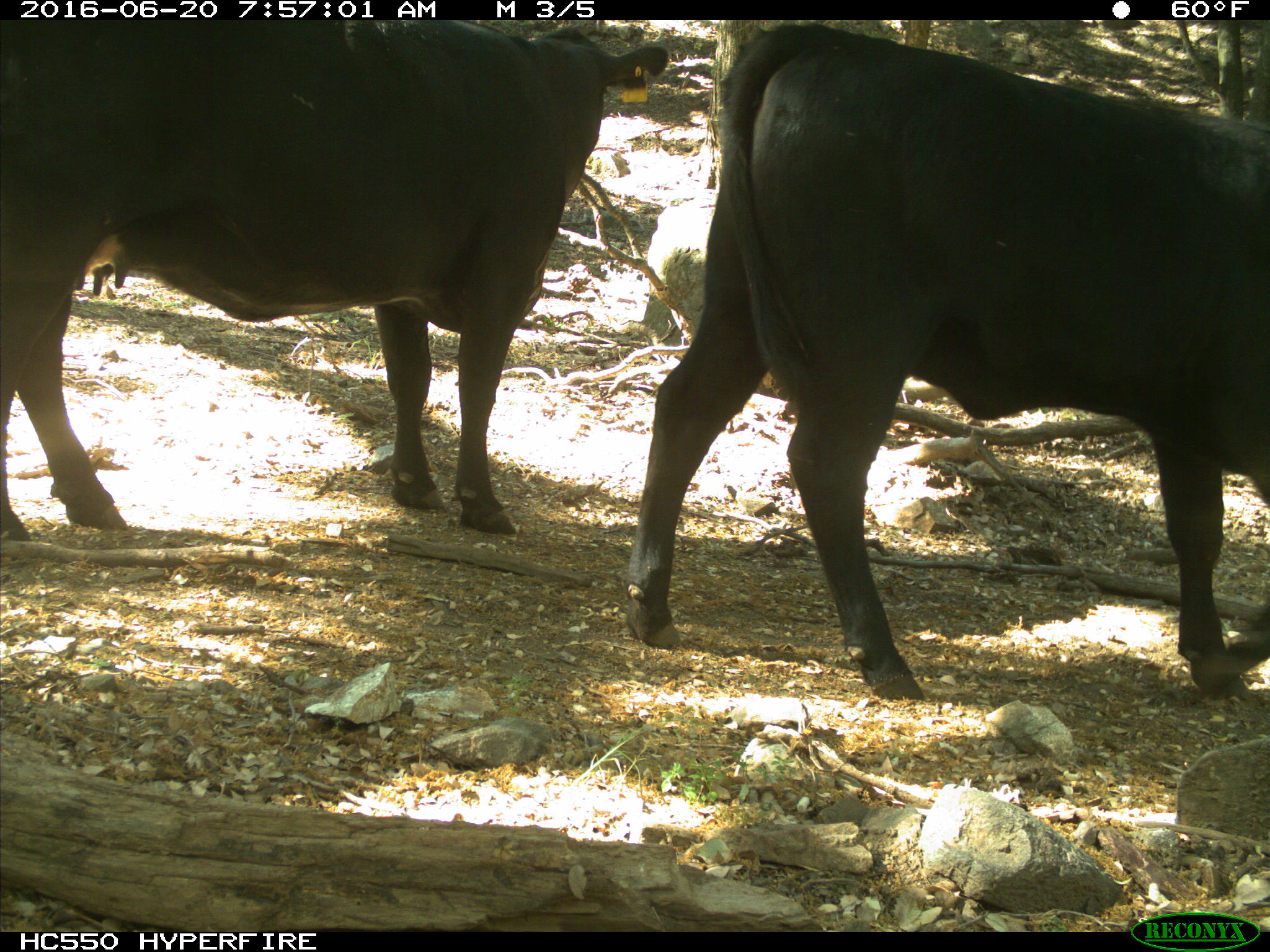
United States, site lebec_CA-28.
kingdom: Animalia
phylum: Chordata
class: Mammalia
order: Artiodactyla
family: Bovidae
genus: Bos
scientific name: Bos taurus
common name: domestic cow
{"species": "Bos taurus (domestic cow)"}